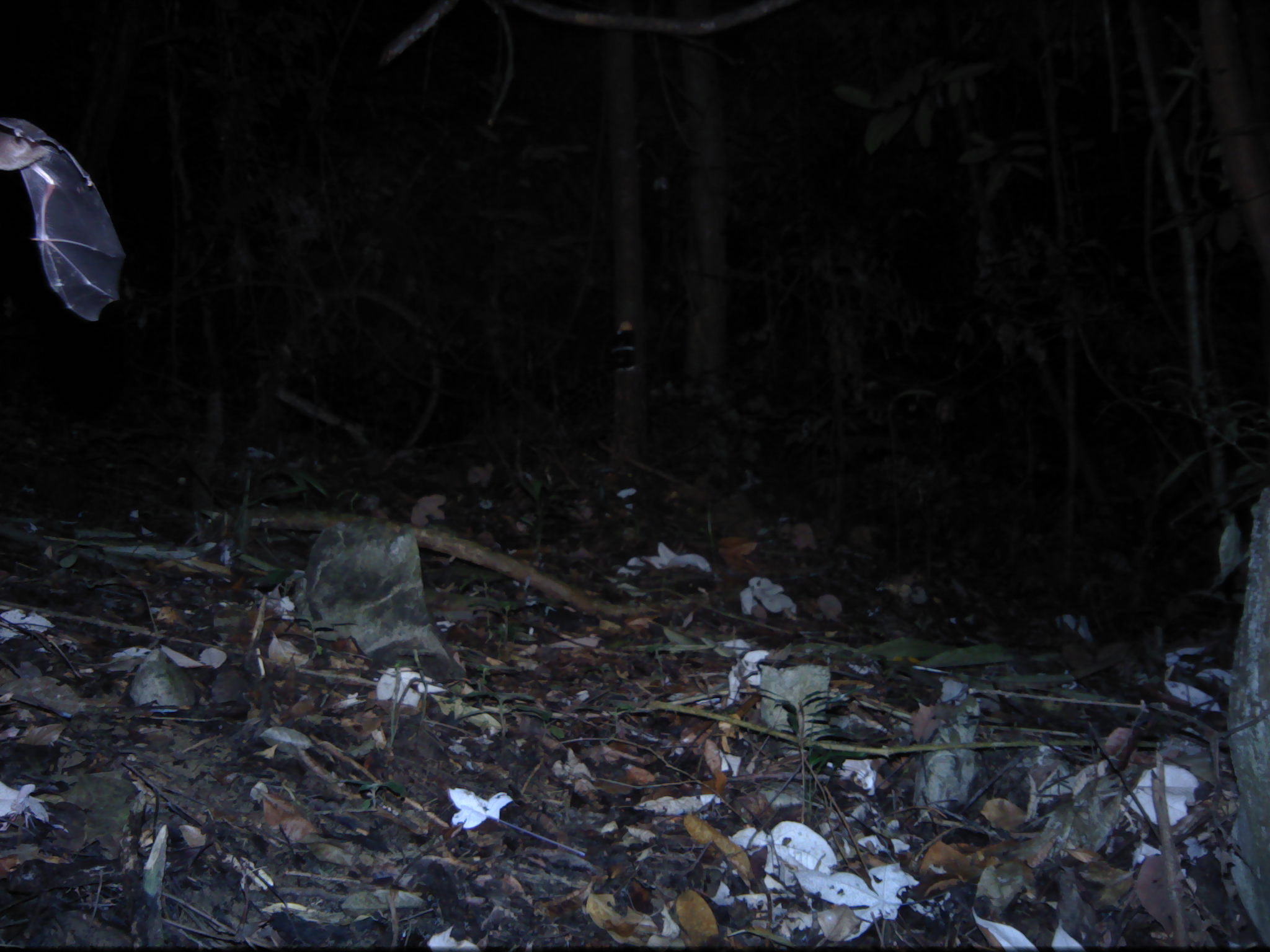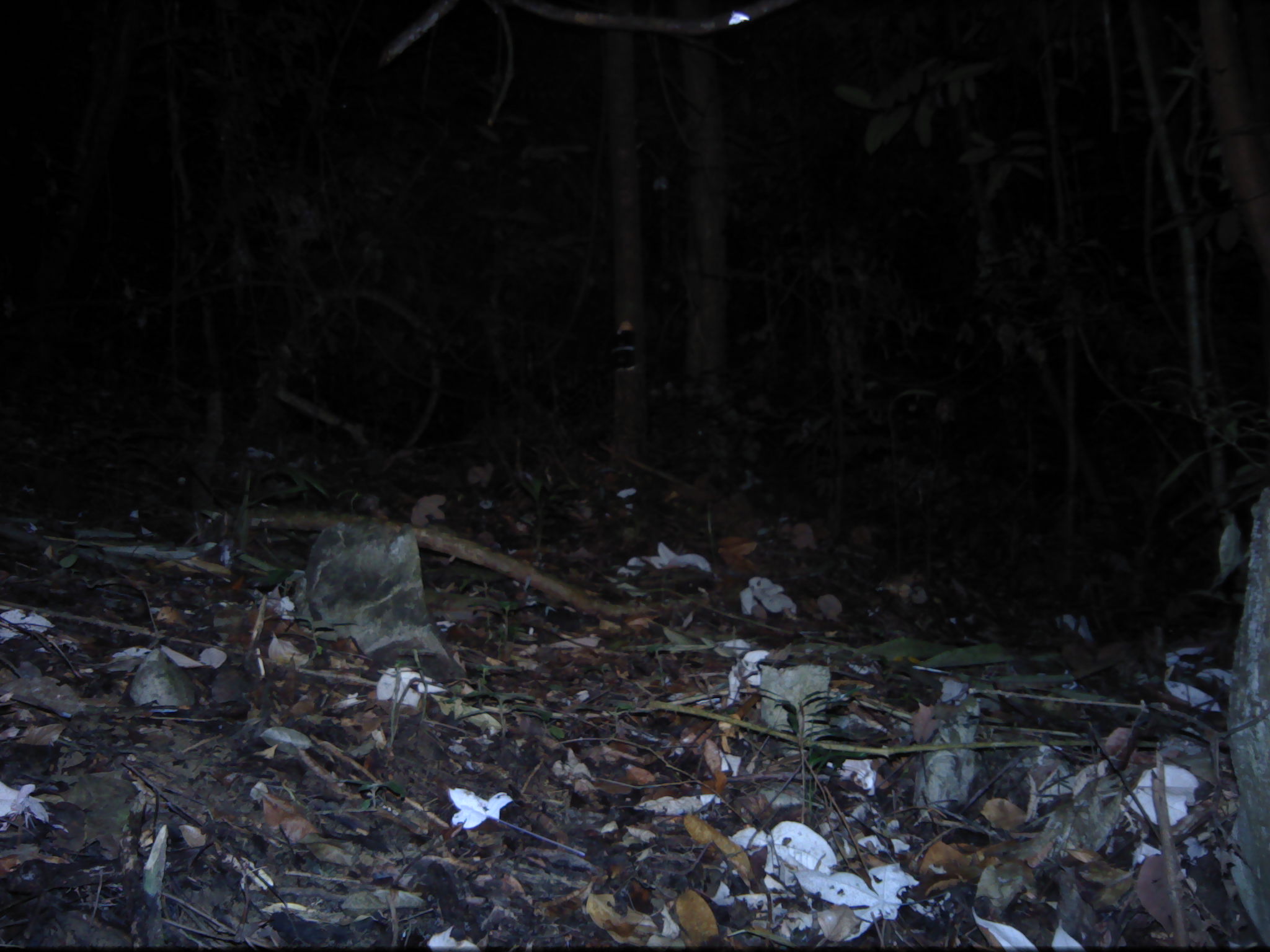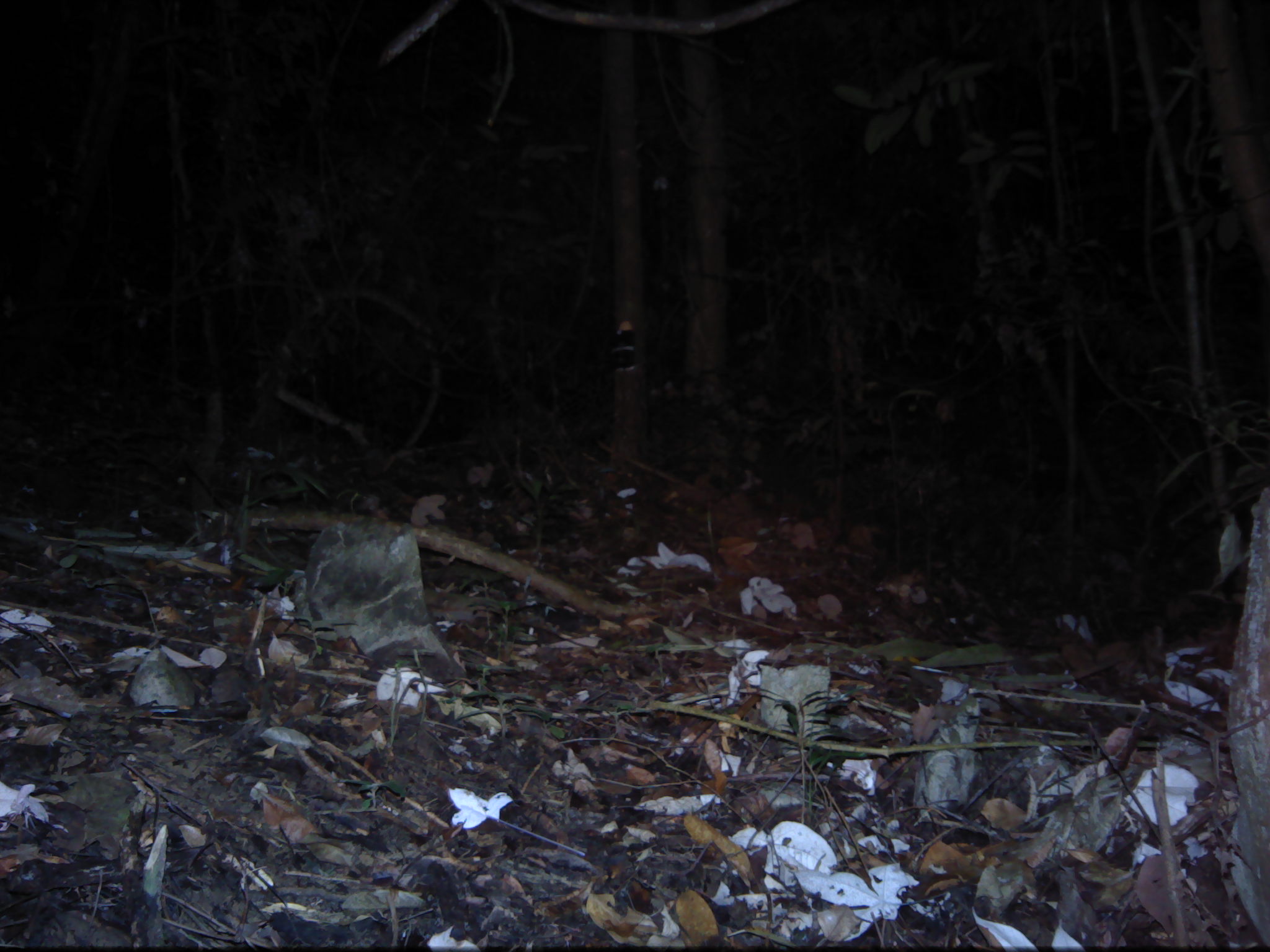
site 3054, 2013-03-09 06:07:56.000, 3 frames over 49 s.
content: unidentified animal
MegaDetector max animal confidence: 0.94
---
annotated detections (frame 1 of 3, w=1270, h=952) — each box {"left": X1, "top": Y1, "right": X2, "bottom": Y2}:
unknown: {"left": 0, "top": 117, "right": 125, "bottom": 323}